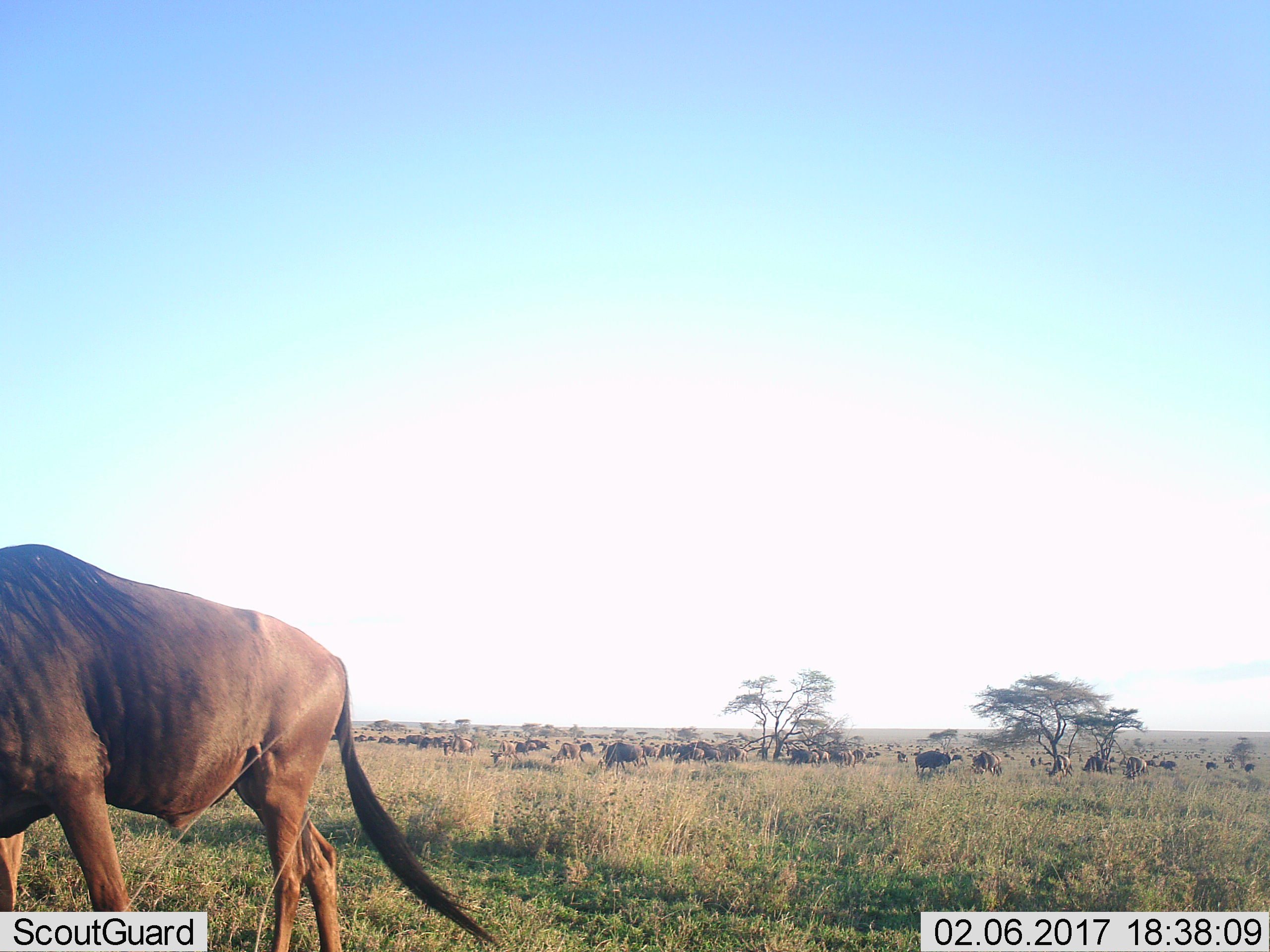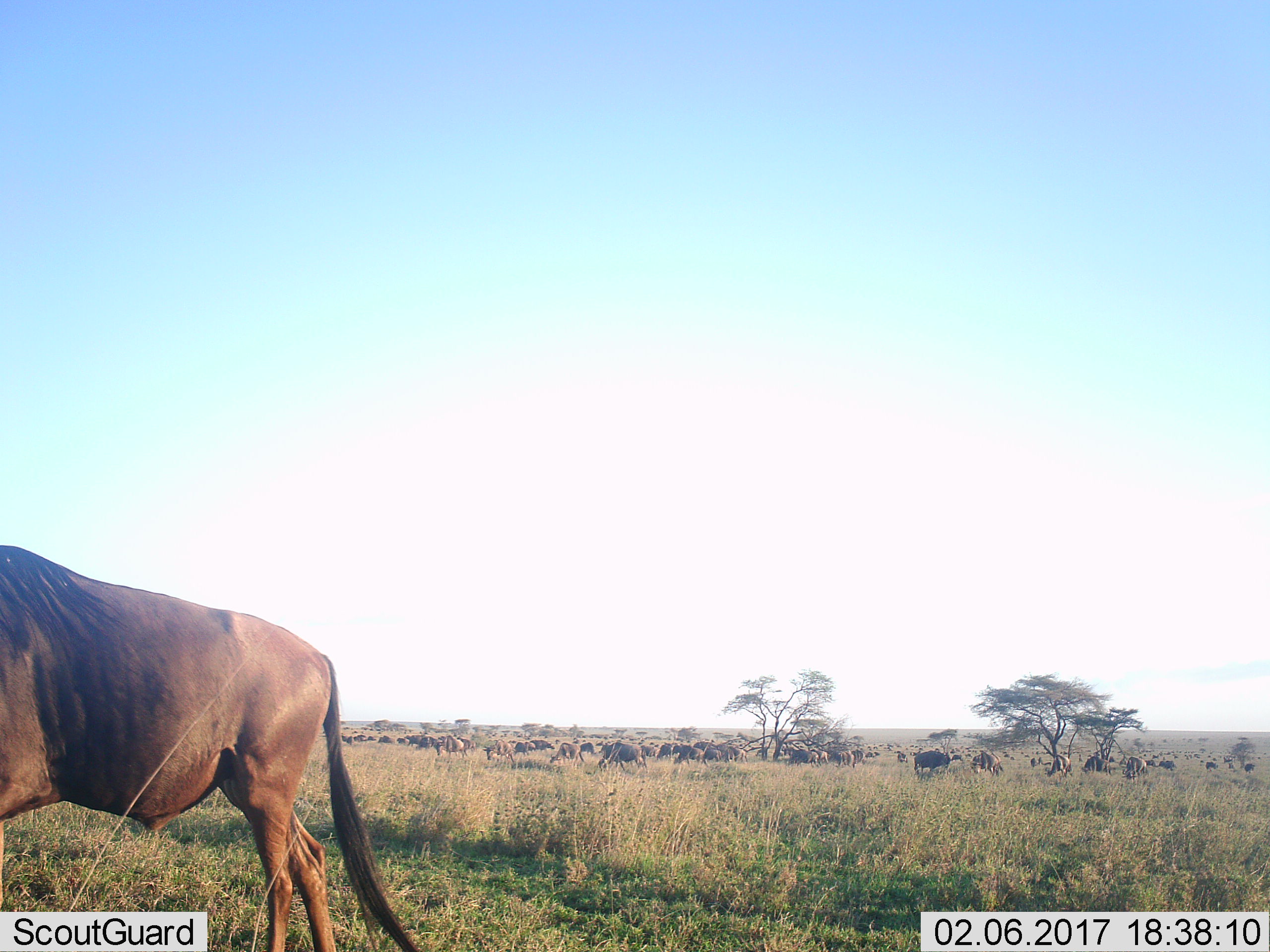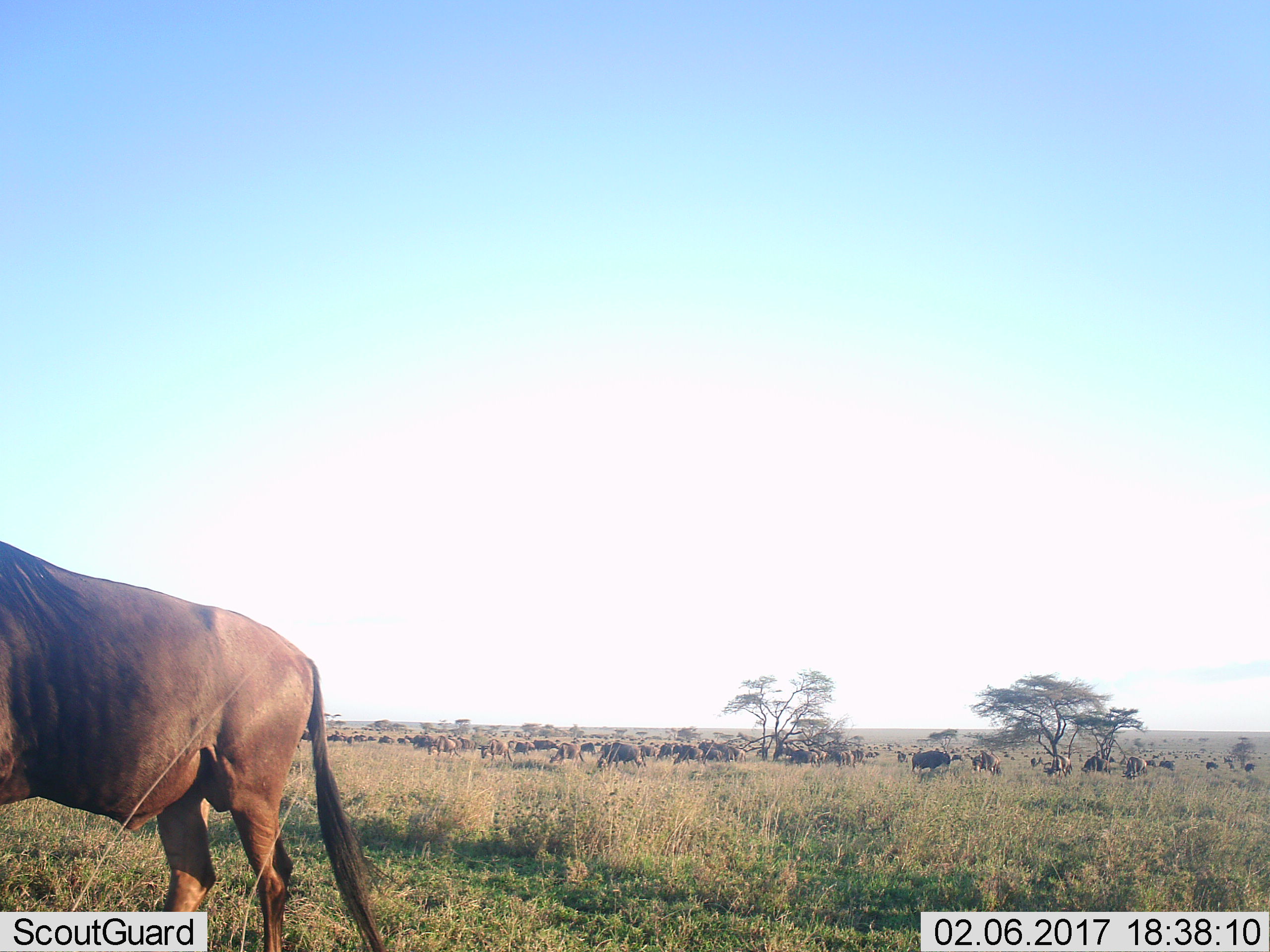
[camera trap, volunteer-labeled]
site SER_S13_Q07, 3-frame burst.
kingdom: Animalia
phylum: Chordata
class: Mammalia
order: Artiodactyla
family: Bovidae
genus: Connochaetes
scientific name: Connochaetes taurinus taurinus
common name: blue wildebeest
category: wildebeestblue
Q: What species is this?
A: Wildebeestblue (blue wildebeest) (Connochaetes taurinus taurinus).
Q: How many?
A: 51+.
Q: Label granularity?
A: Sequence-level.